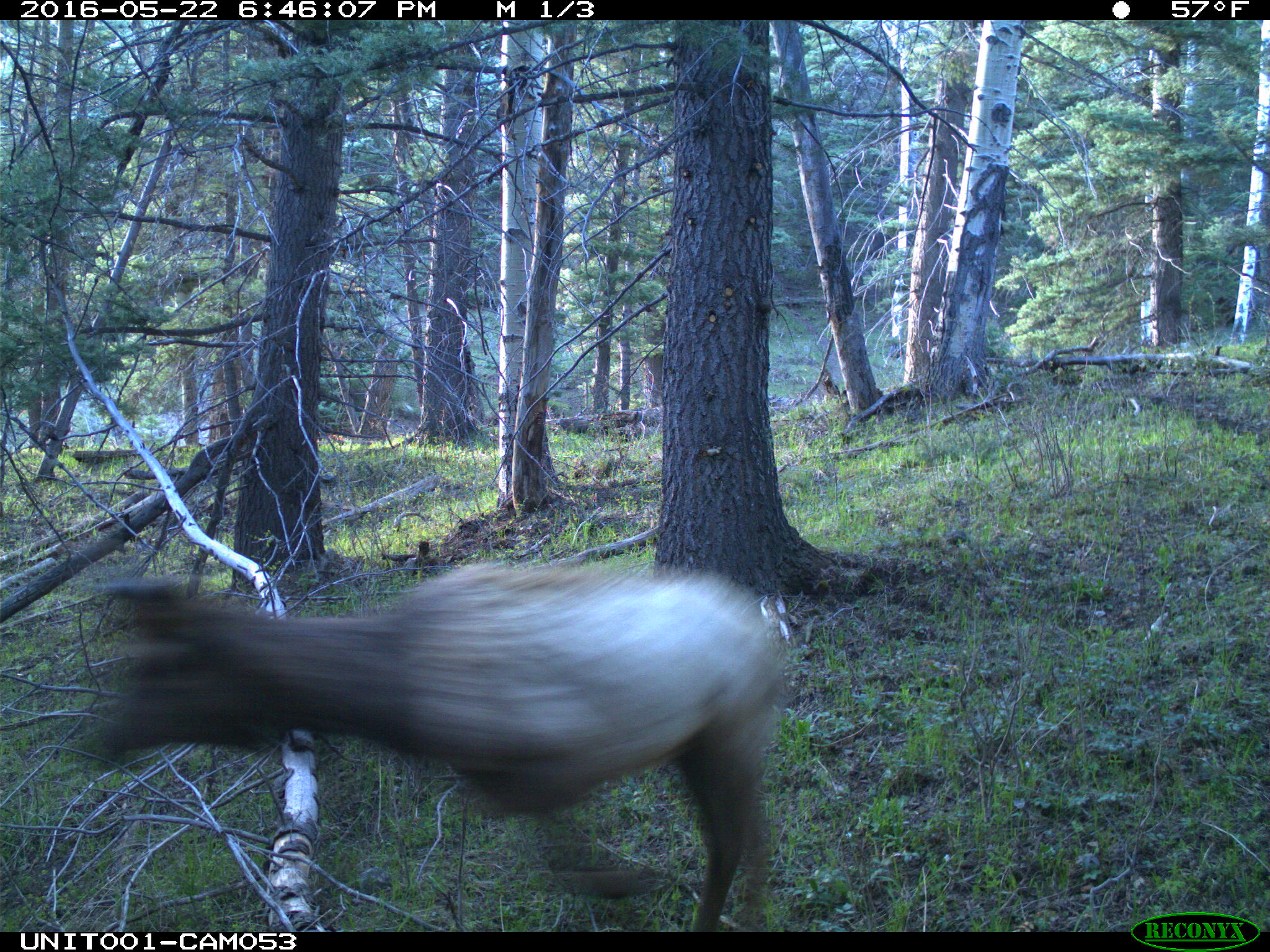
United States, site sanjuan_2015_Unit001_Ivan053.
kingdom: Animalia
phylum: Chordata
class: Mammalia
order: Artiodactyla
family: Cervidae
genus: Cervus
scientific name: Cervus elaphus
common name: red deer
Cervus elaphus (red deer).